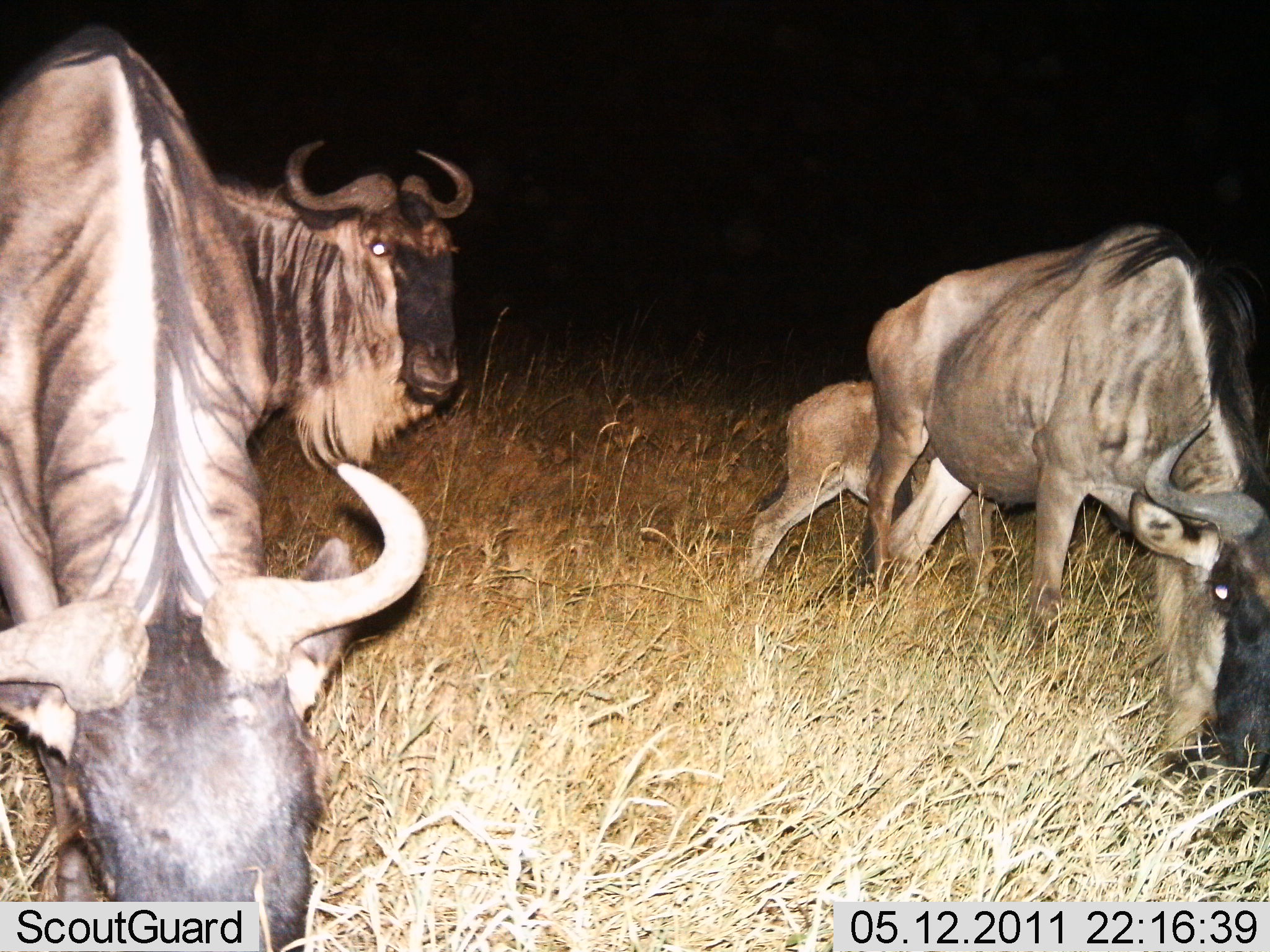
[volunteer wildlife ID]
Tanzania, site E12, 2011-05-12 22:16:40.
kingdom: Animalia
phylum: Chordata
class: Mammalia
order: Artiodactyla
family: Bovidae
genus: Connochaetes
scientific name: Connochaetes taurinus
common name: blue wildebeest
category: wildebeest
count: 4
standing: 53%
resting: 0%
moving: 33%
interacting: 0%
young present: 93%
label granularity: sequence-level